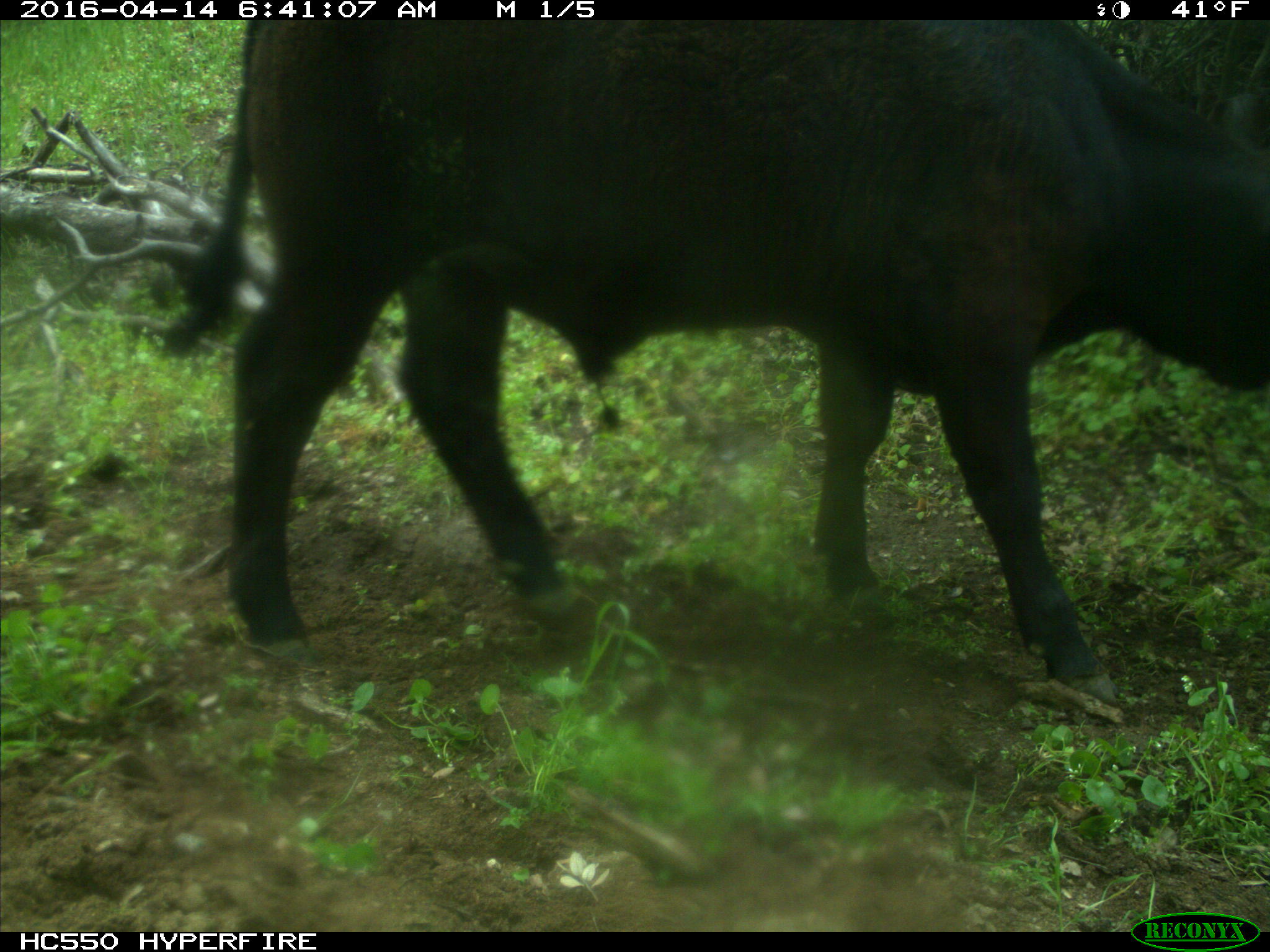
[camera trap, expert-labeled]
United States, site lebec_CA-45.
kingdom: Animalia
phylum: Chordata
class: Mammalia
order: Artiodactyla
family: Bovidae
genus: Bos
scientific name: Bos taurus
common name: domestic cow